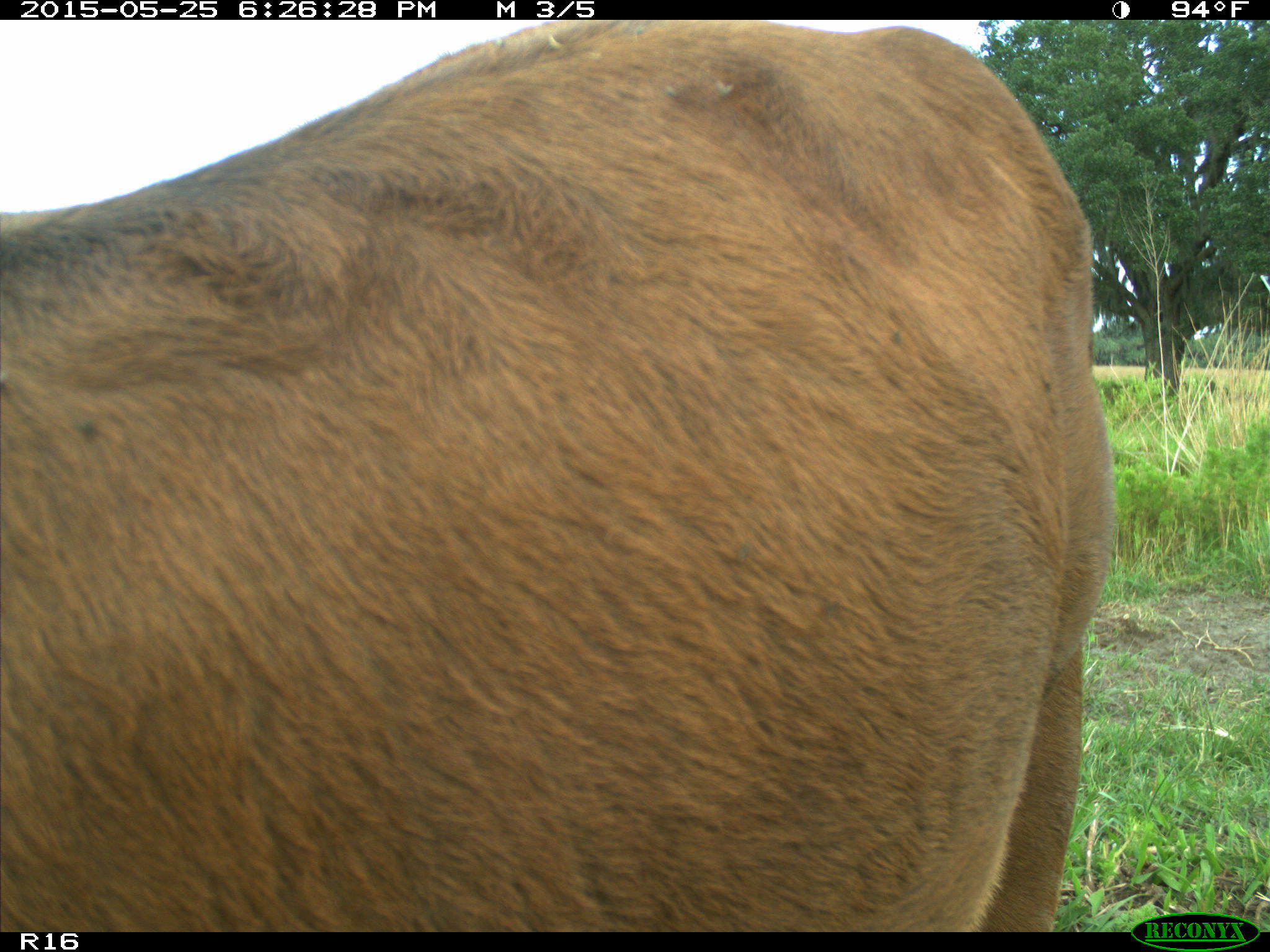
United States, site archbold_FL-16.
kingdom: Animalia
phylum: Chordata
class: Mammalia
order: Artiodactyla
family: Bovidae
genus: Bos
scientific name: Bos taurus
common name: domestic cow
Bos taurus (domestic cow).